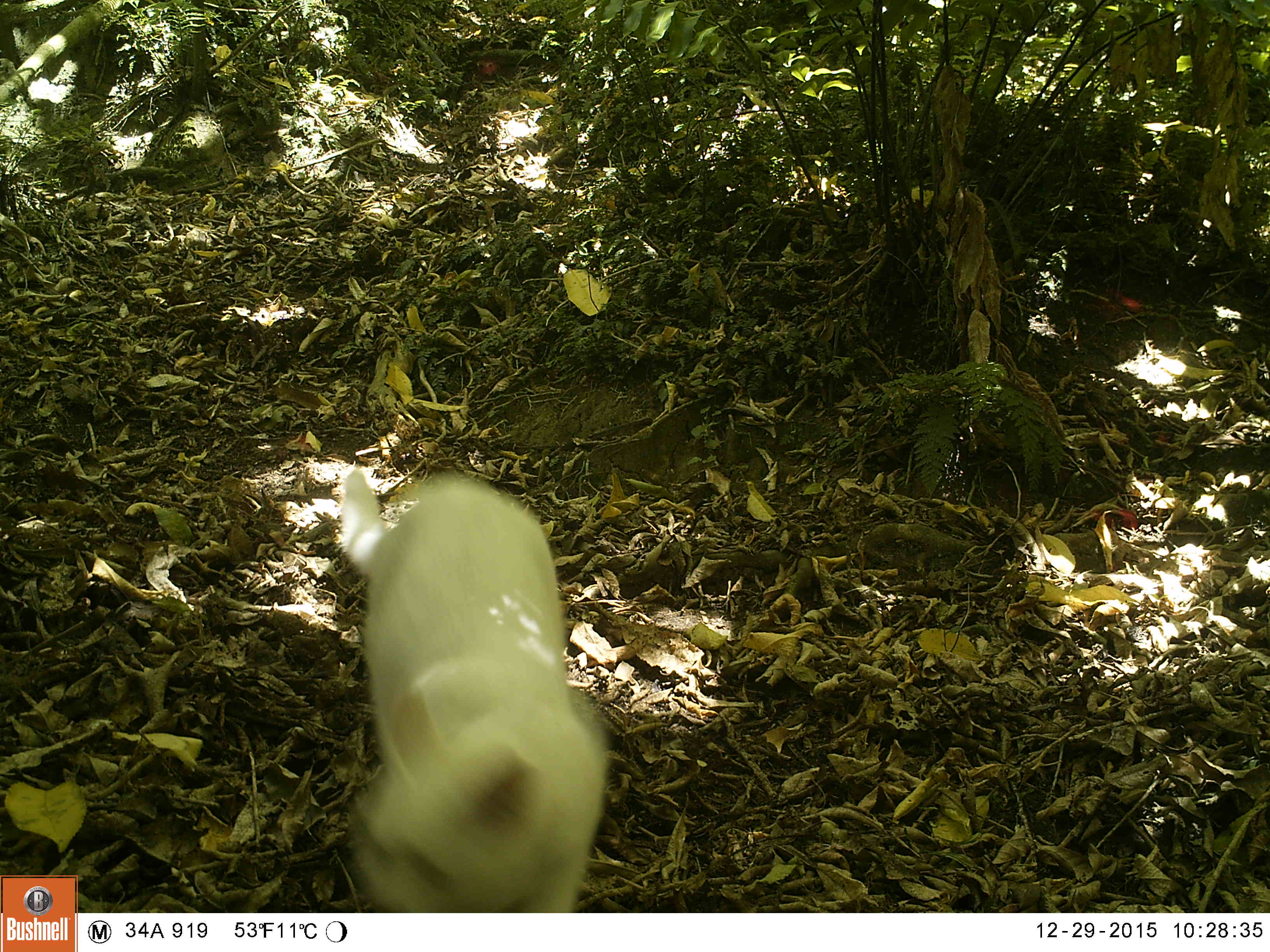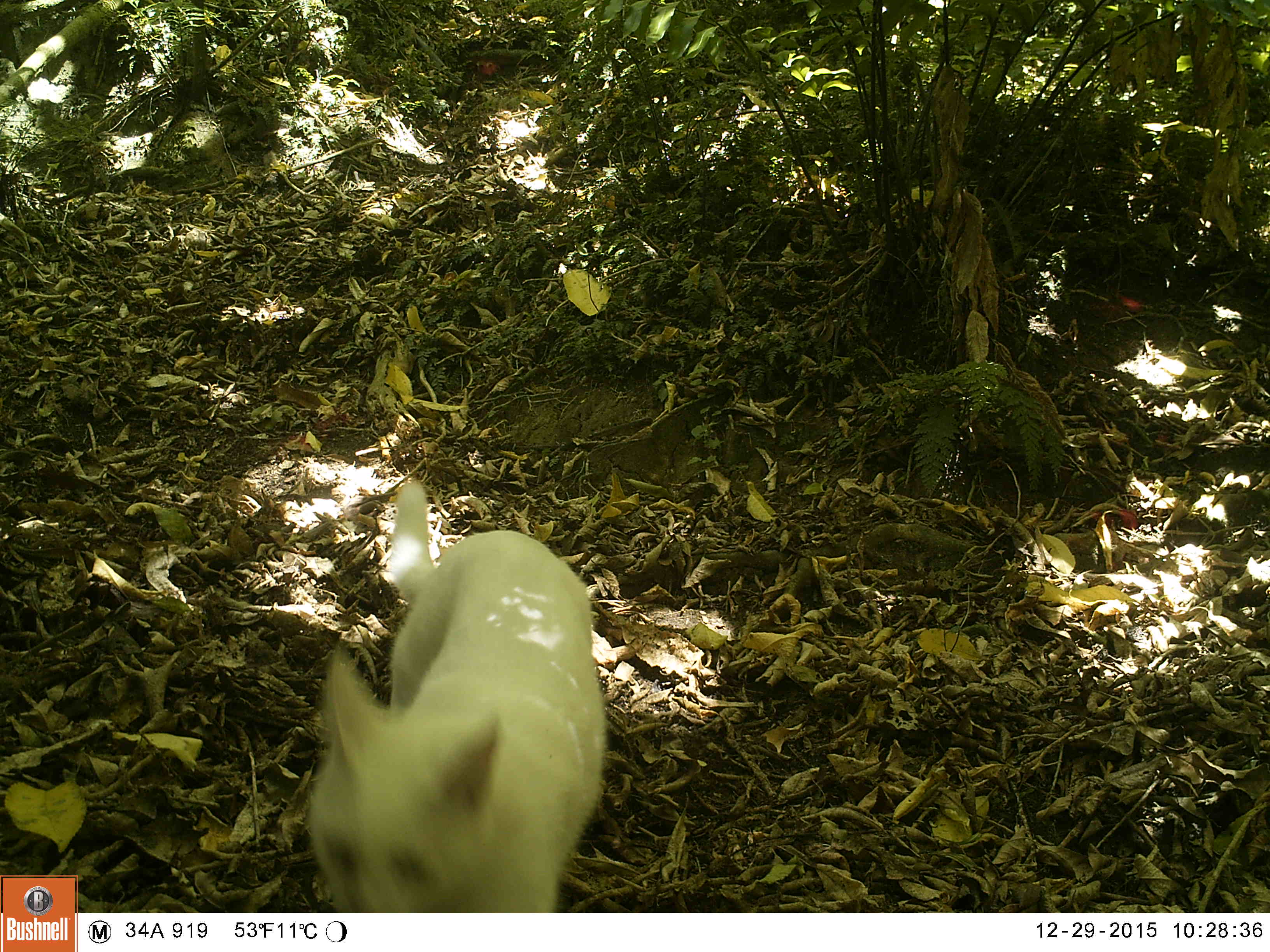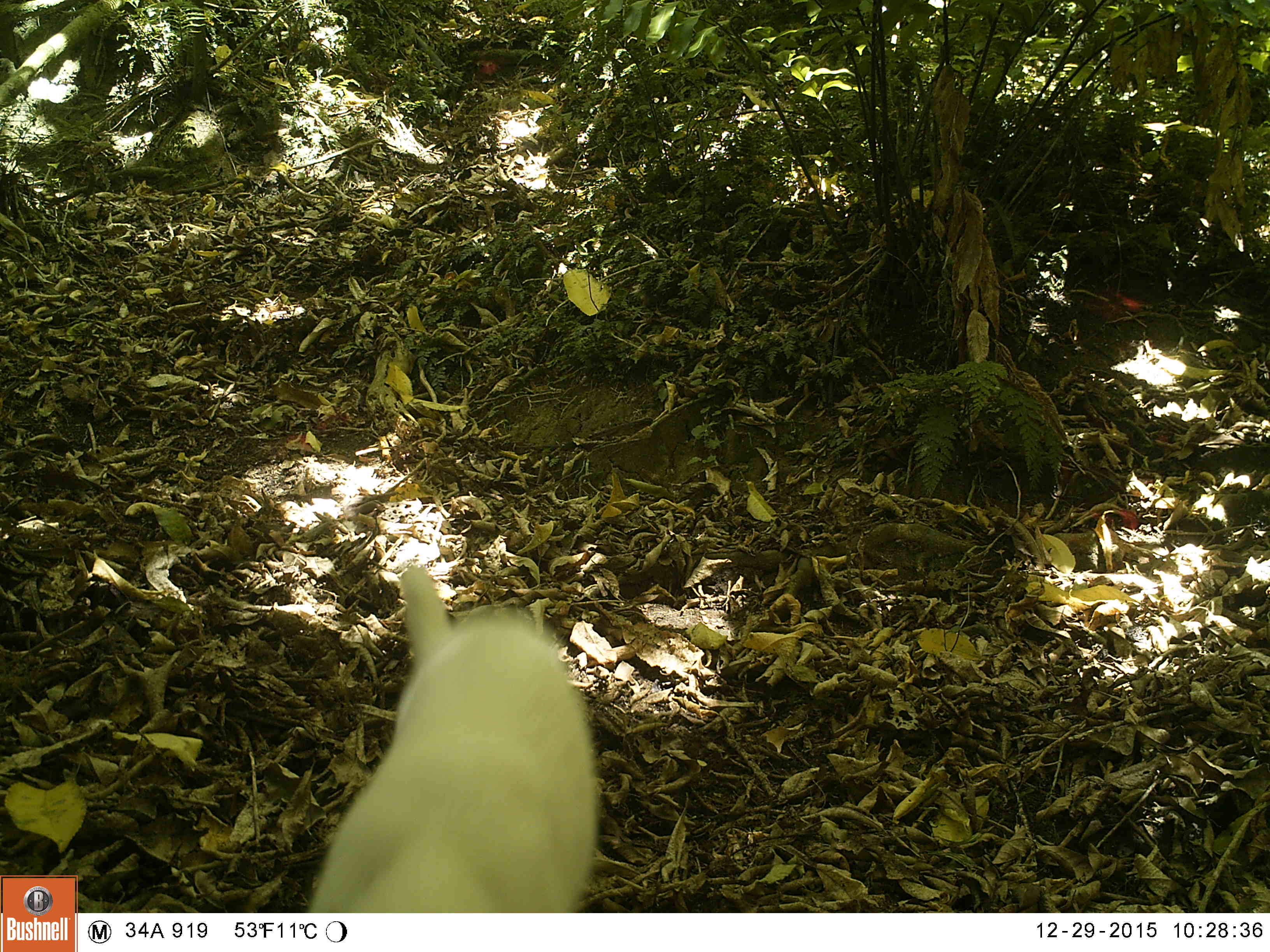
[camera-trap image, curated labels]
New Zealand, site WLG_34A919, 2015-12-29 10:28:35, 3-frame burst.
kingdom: Animalia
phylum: Chordata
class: Mammalia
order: Carnivora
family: Felidae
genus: Felis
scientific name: Felis catus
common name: domestic cat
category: cat